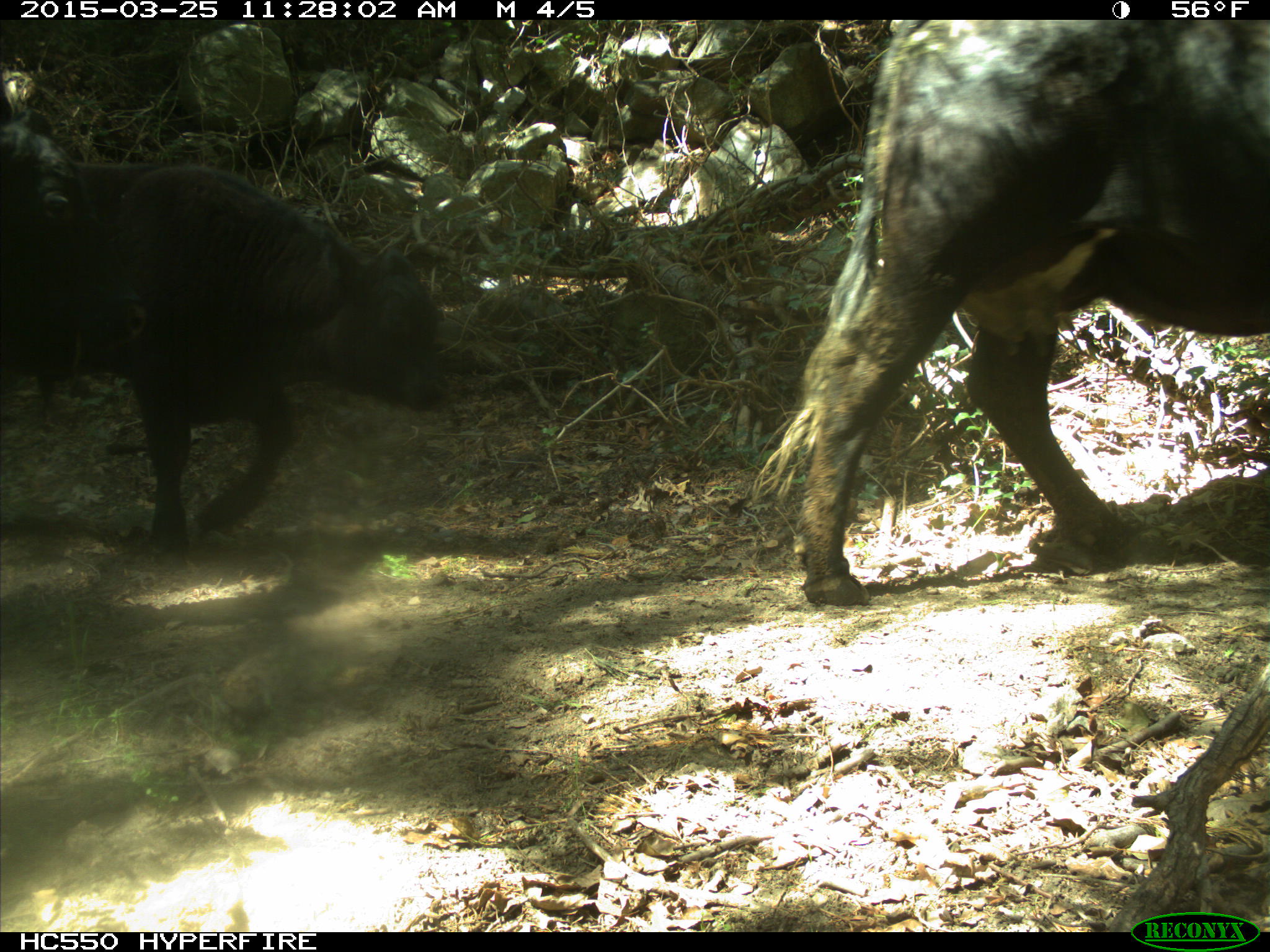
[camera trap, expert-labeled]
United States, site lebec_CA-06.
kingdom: Animalia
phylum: Chordata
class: Mammalia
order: Artiodactyla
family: Bovidae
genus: Bos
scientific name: Bos taurus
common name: domestic cow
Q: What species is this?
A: Bos taurus (domestic cow).